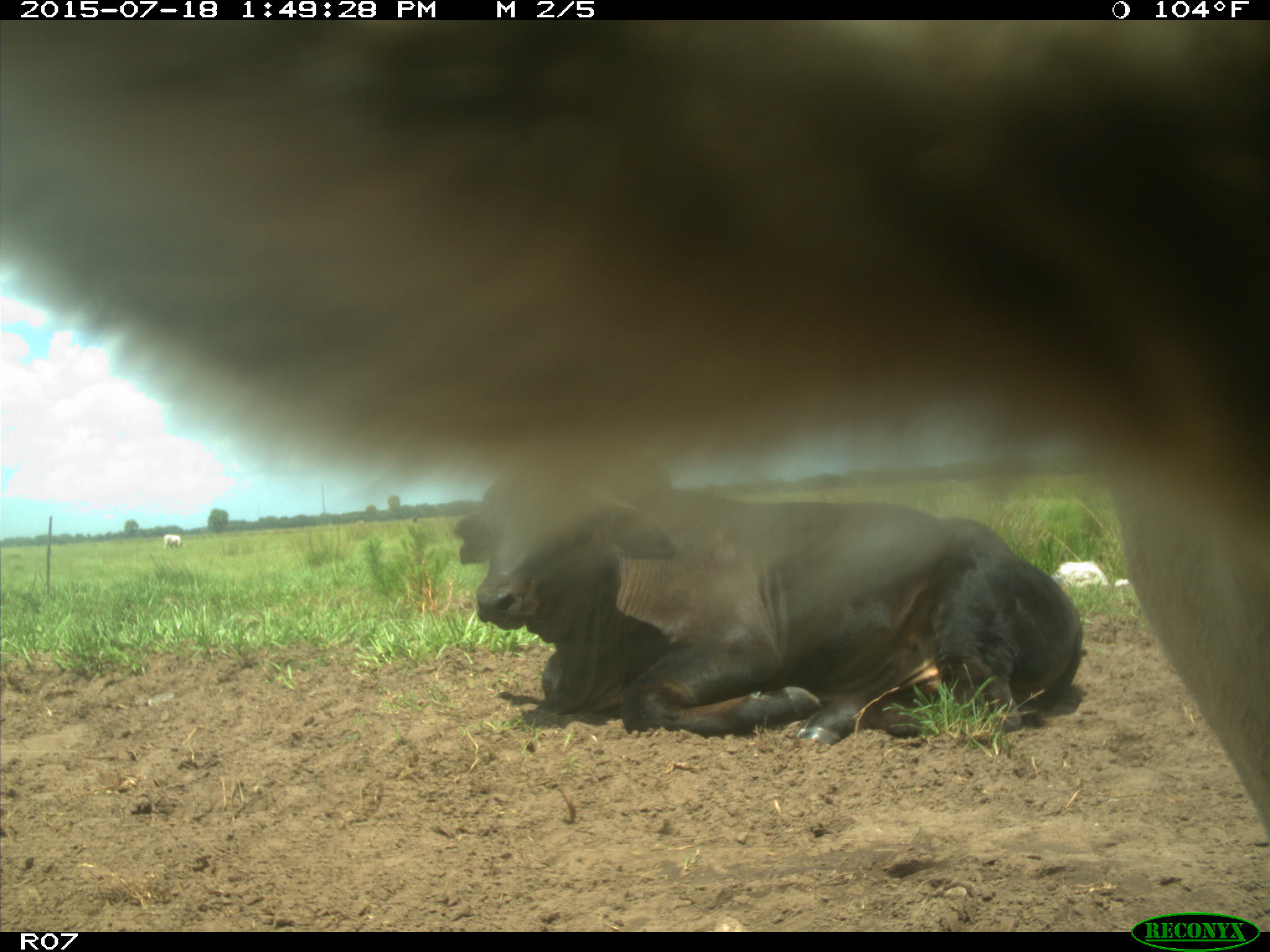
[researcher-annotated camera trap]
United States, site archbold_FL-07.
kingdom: Animalia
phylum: Chordata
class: Mammalia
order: Artiodactyla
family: Bovidae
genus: Bos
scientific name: Bos taurus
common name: domestic cow